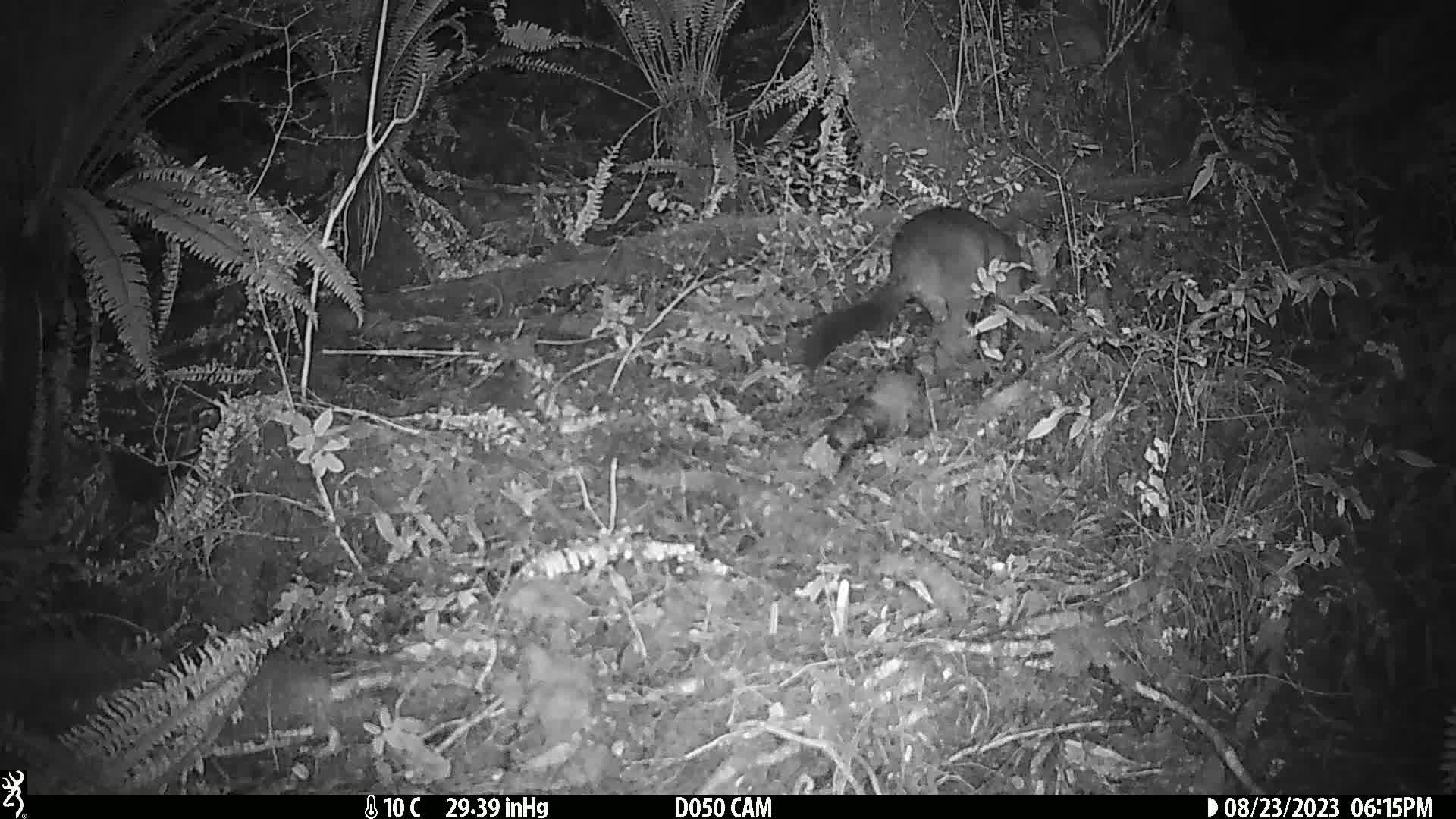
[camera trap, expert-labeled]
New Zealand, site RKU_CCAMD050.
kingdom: Animalia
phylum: Chordata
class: Mammalia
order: Diprotodontia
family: Phalangeridae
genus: Trichosurus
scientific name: Trichosurus vulpecula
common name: common brushtail possum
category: possum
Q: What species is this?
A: Possum (common brushtail possum) (Trichosurus vulpecula).